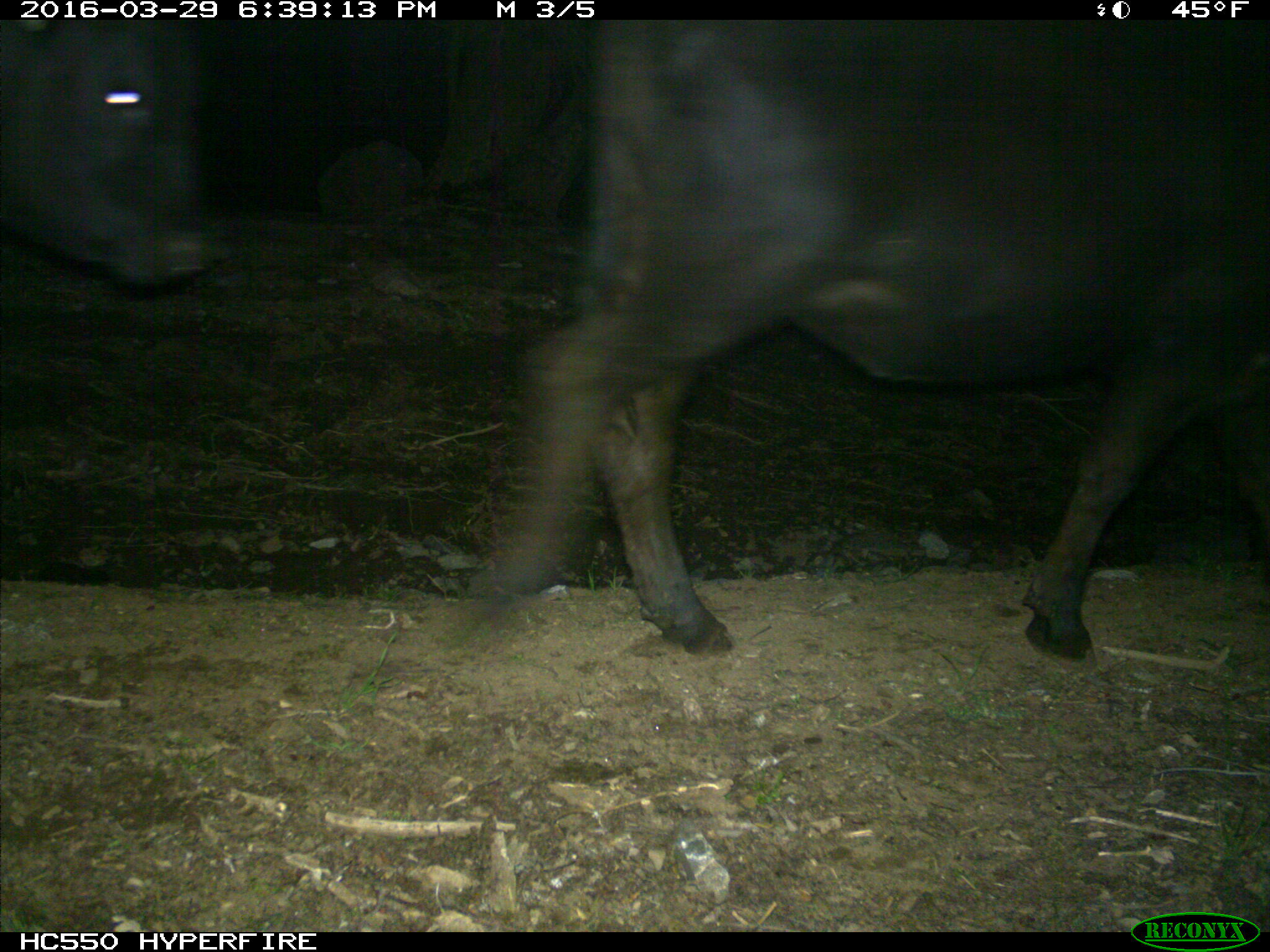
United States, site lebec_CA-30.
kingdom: Animalia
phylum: Chordata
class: Mammalia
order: Artiodactyla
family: Bovidae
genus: Bos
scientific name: Bos taurus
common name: domestic cow